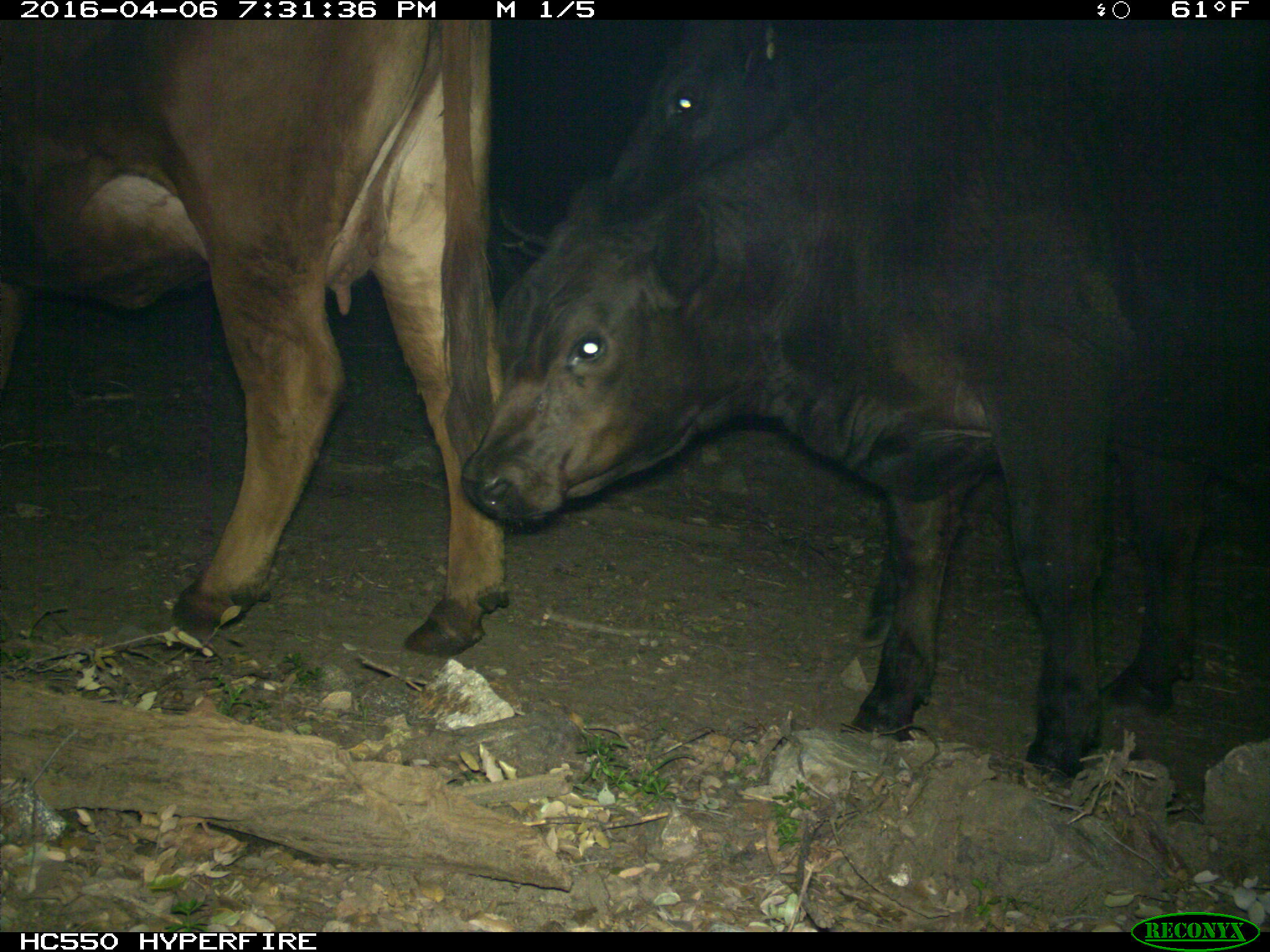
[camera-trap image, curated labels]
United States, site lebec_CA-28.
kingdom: Animalia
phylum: Chordata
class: Mammalia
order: Artiodactyla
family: Bovidae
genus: Bos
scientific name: Bos taurus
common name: domestic cow